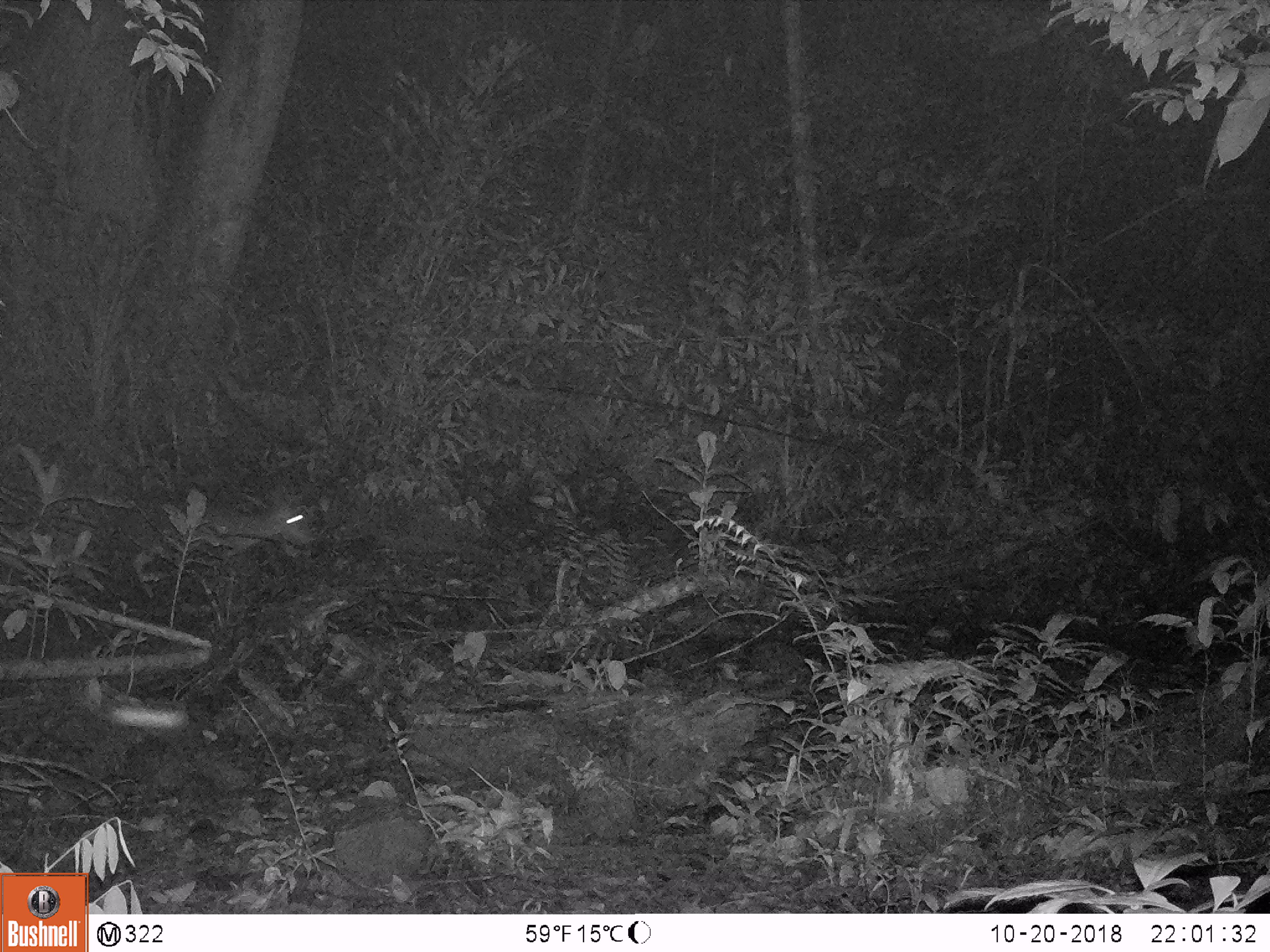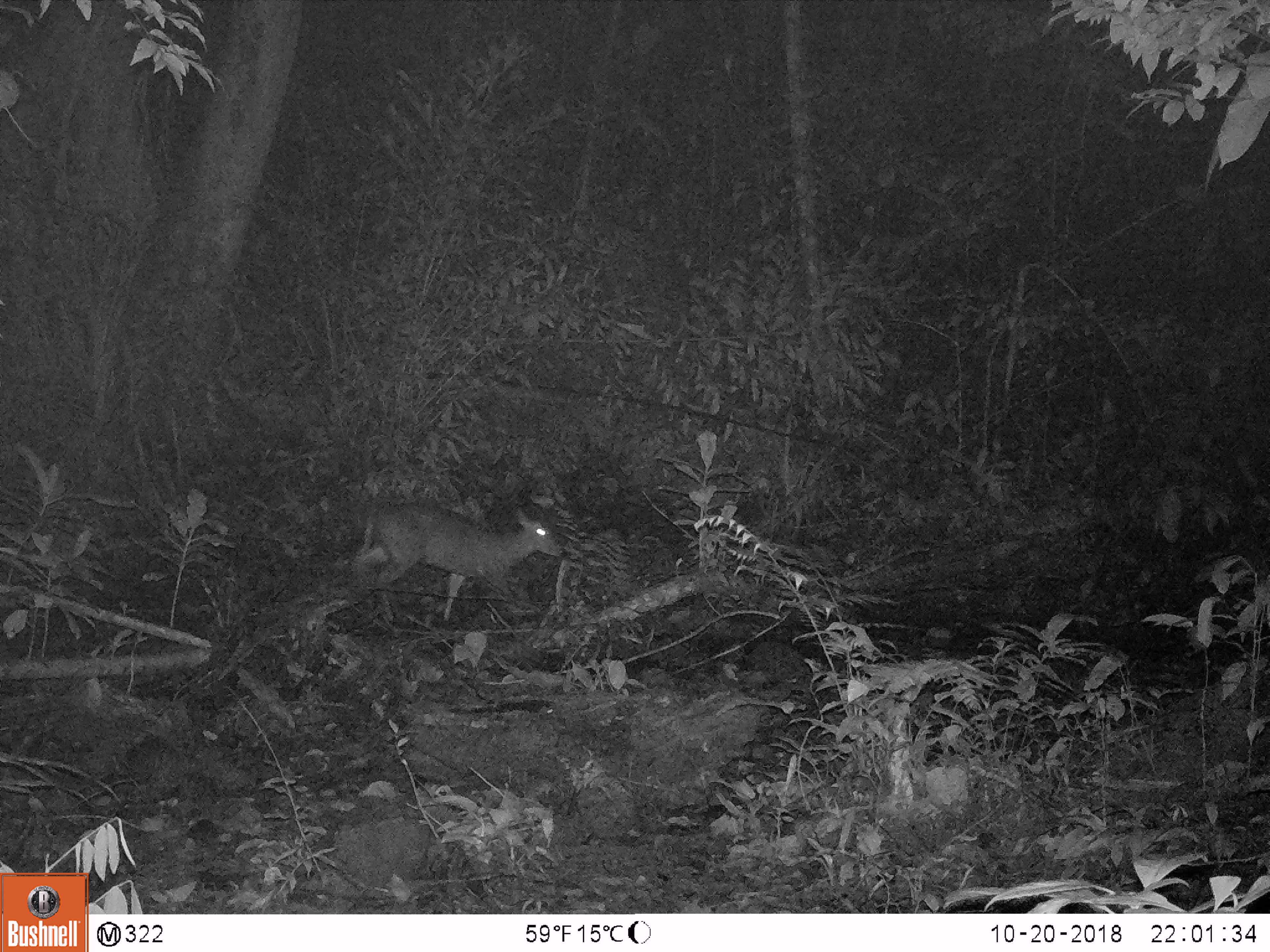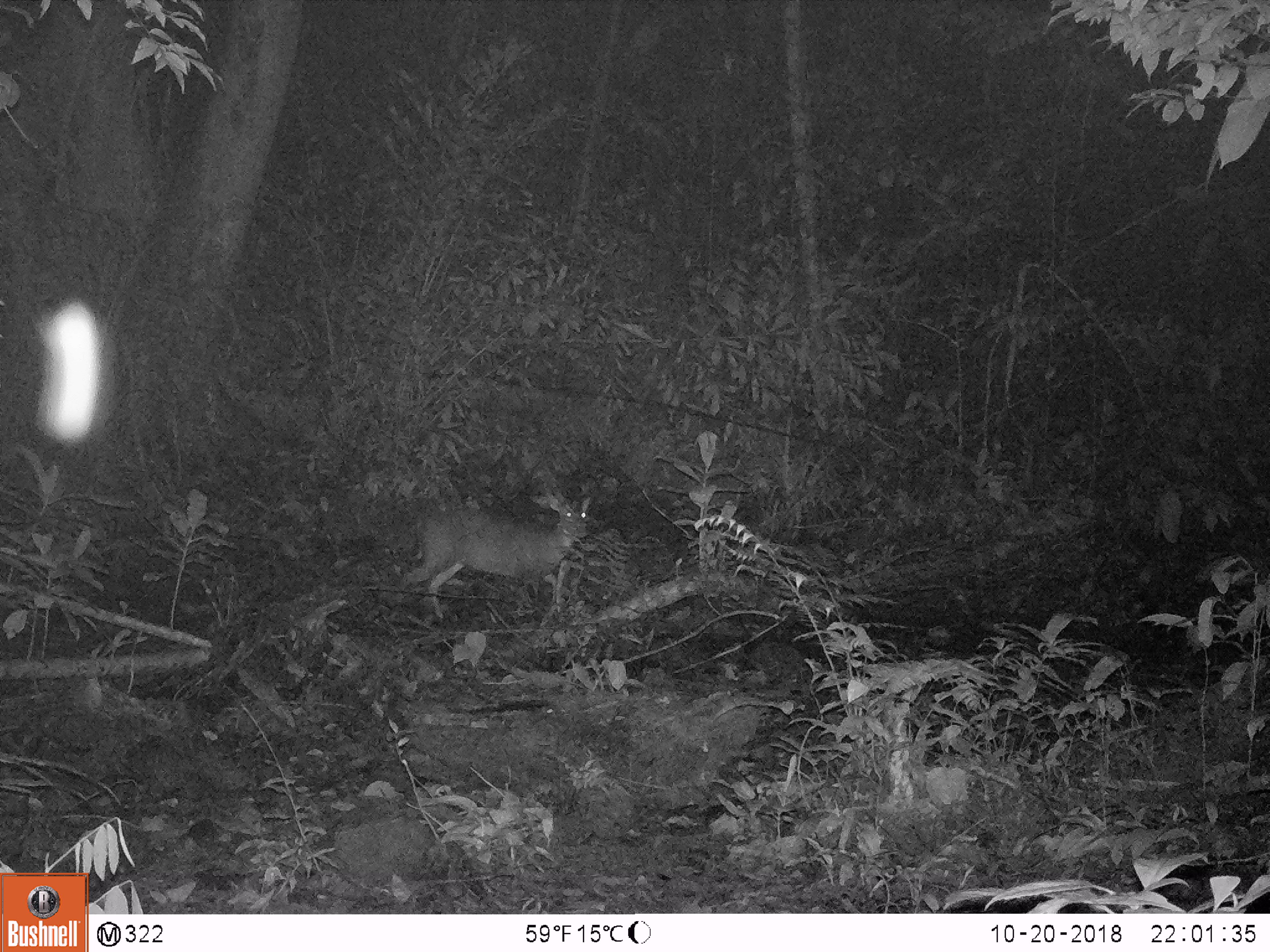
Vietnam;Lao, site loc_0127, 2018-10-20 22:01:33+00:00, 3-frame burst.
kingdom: Animalia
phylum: Chordata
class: Mammalia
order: Artiodactyla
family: Cervidae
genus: Muntiacus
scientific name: Muntiacus rooseveltorum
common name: roosevelt's muntjac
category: roosevelts muntjac group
Roosevelts muntjac group (roosevelt's muntjac) (Muntiacus rooseveltorum). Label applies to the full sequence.